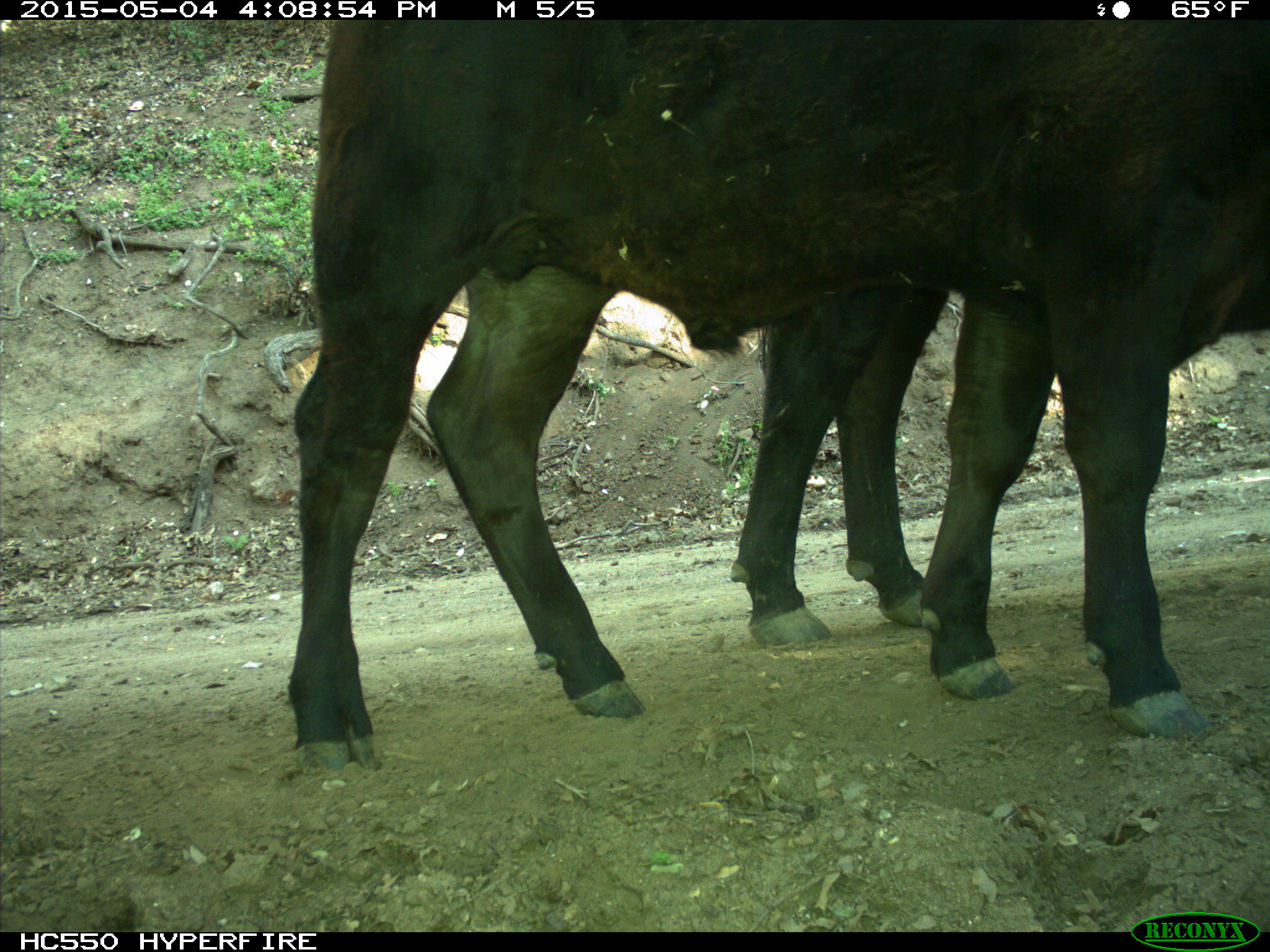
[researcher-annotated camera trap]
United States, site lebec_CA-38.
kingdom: Animalia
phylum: Chordata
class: Mammalia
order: Artiodactyla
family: Bovidae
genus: Bos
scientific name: Bos taurus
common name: domestic cow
Bos taurus (domestic cow).